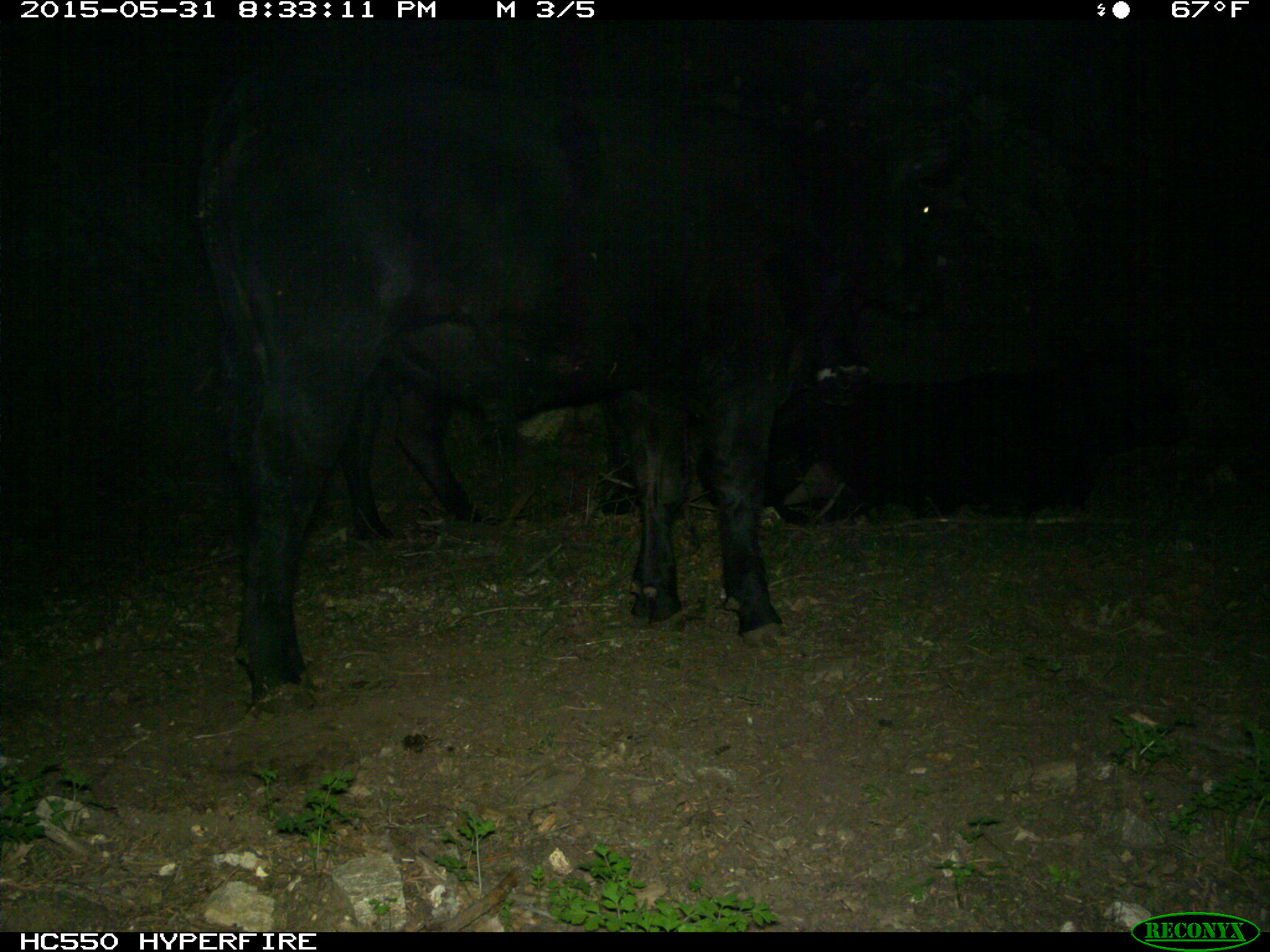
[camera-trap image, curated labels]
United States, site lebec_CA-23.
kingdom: Animalia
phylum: Chordata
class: Mammalia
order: Artiodactyla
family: Bovidae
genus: Bos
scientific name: Bos taurus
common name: domestic cow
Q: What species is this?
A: Bos taurus (domestic cow).